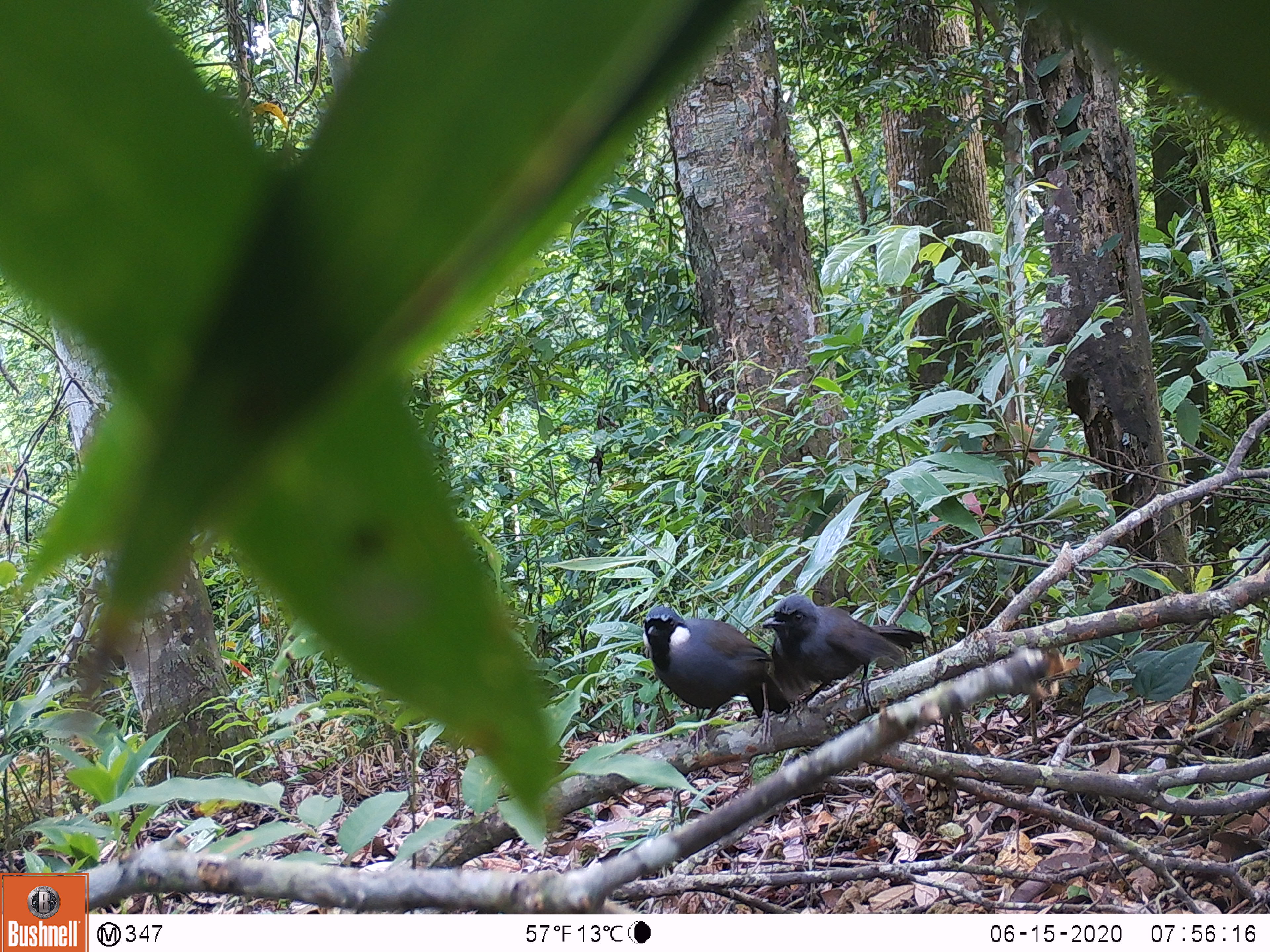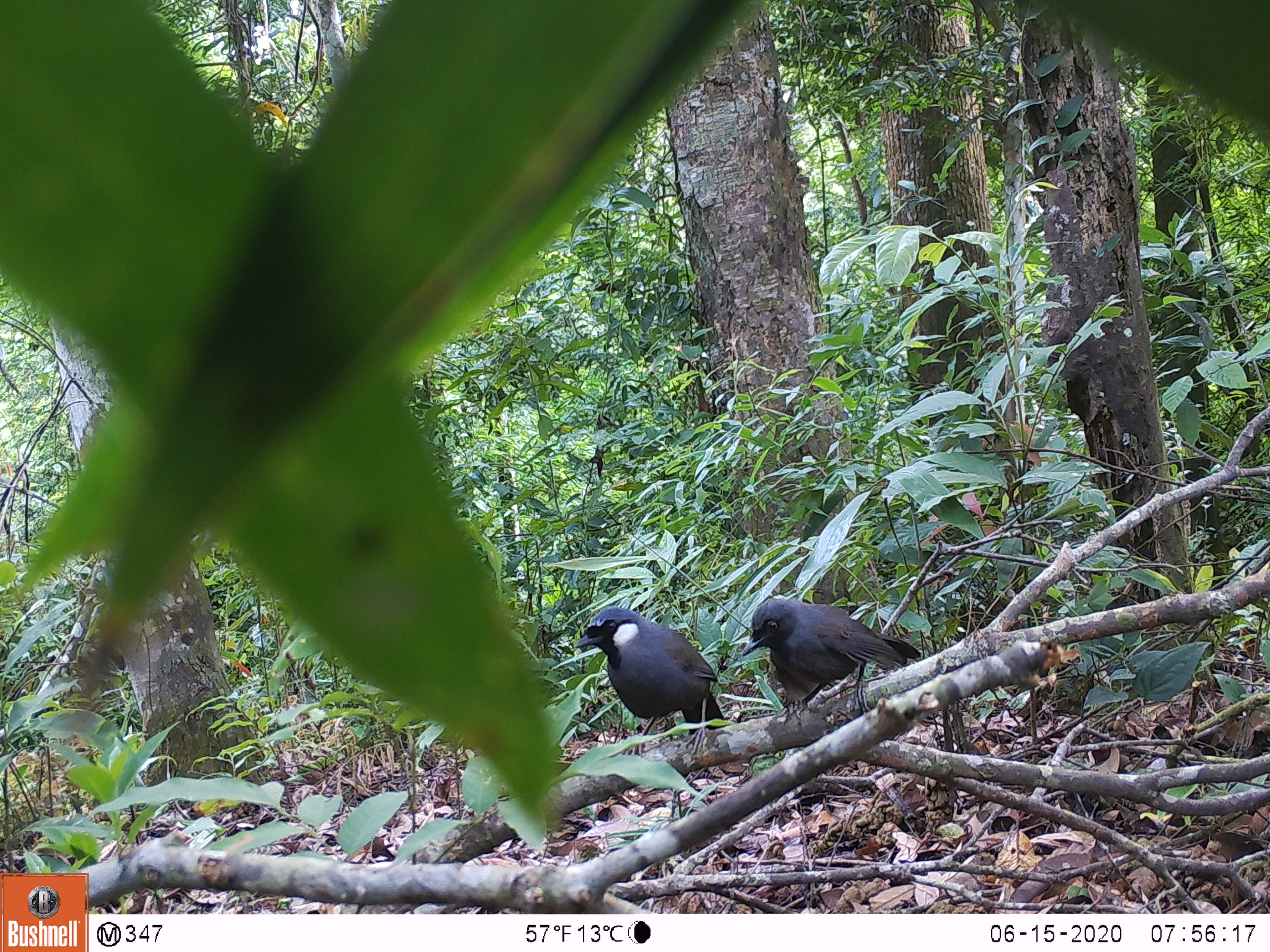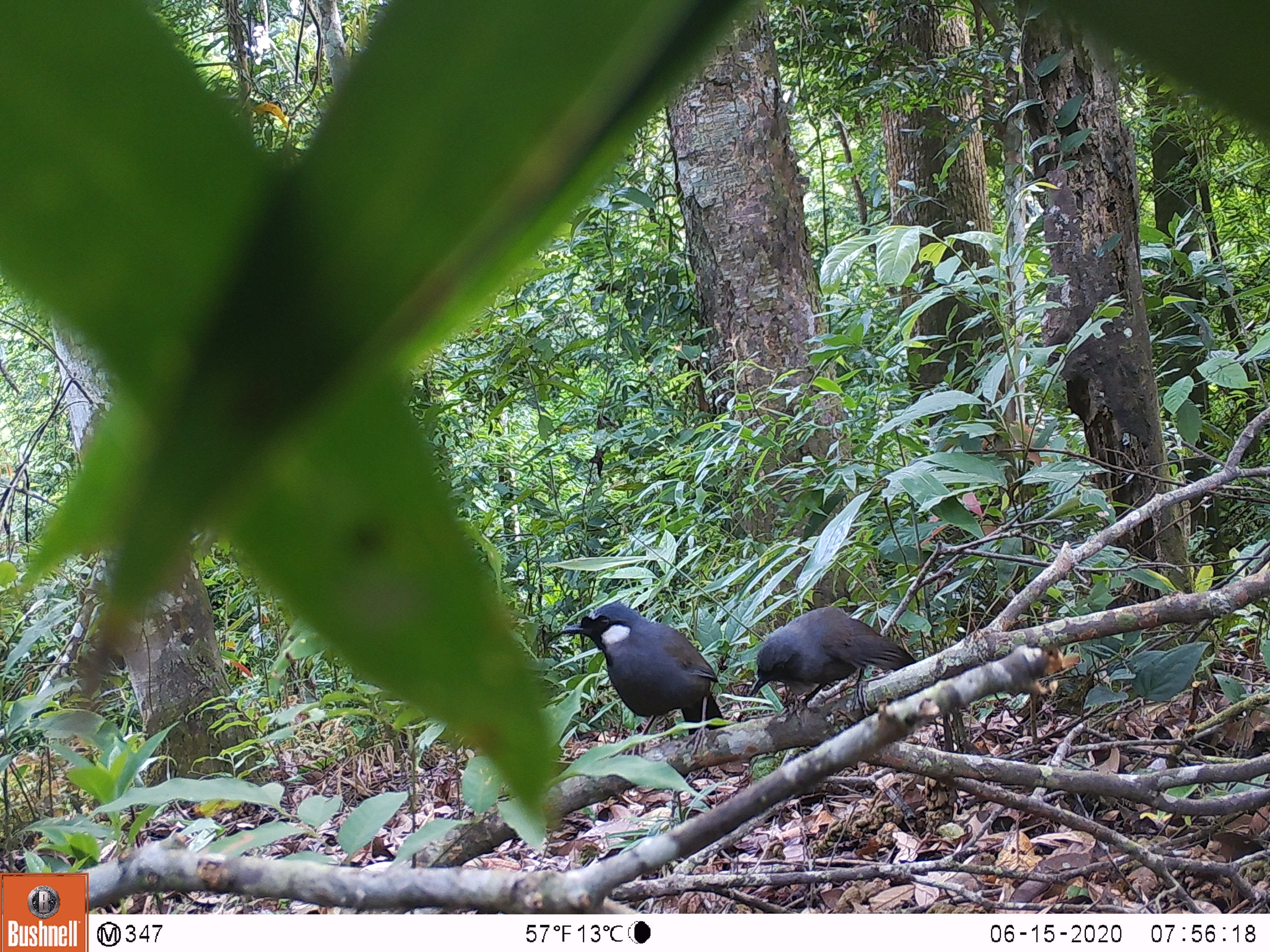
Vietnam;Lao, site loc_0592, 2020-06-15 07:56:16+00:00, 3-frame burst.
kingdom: Animalia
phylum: Chordata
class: Aves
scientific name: Aves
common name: bird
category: unidentified bird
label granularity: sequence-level